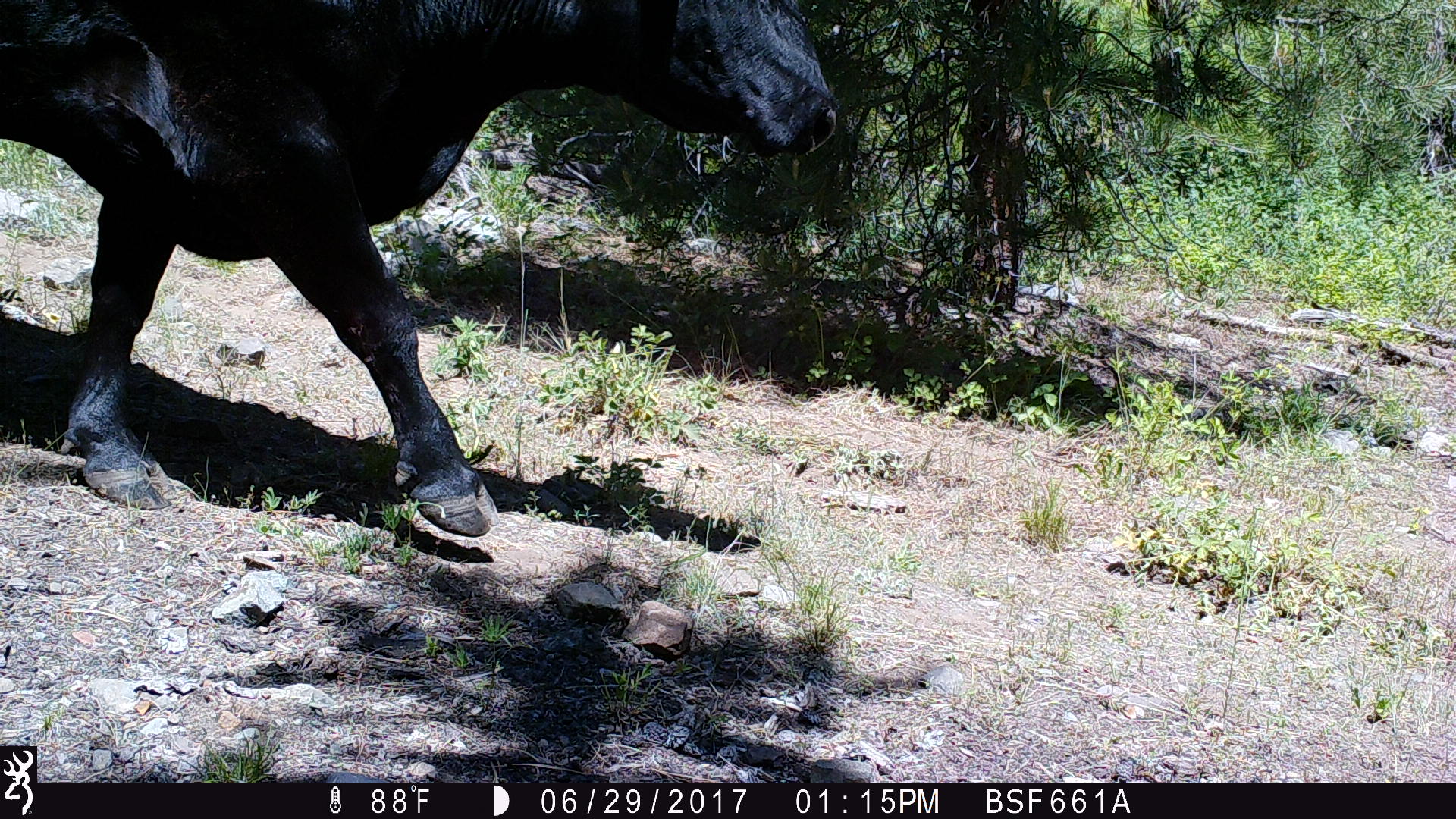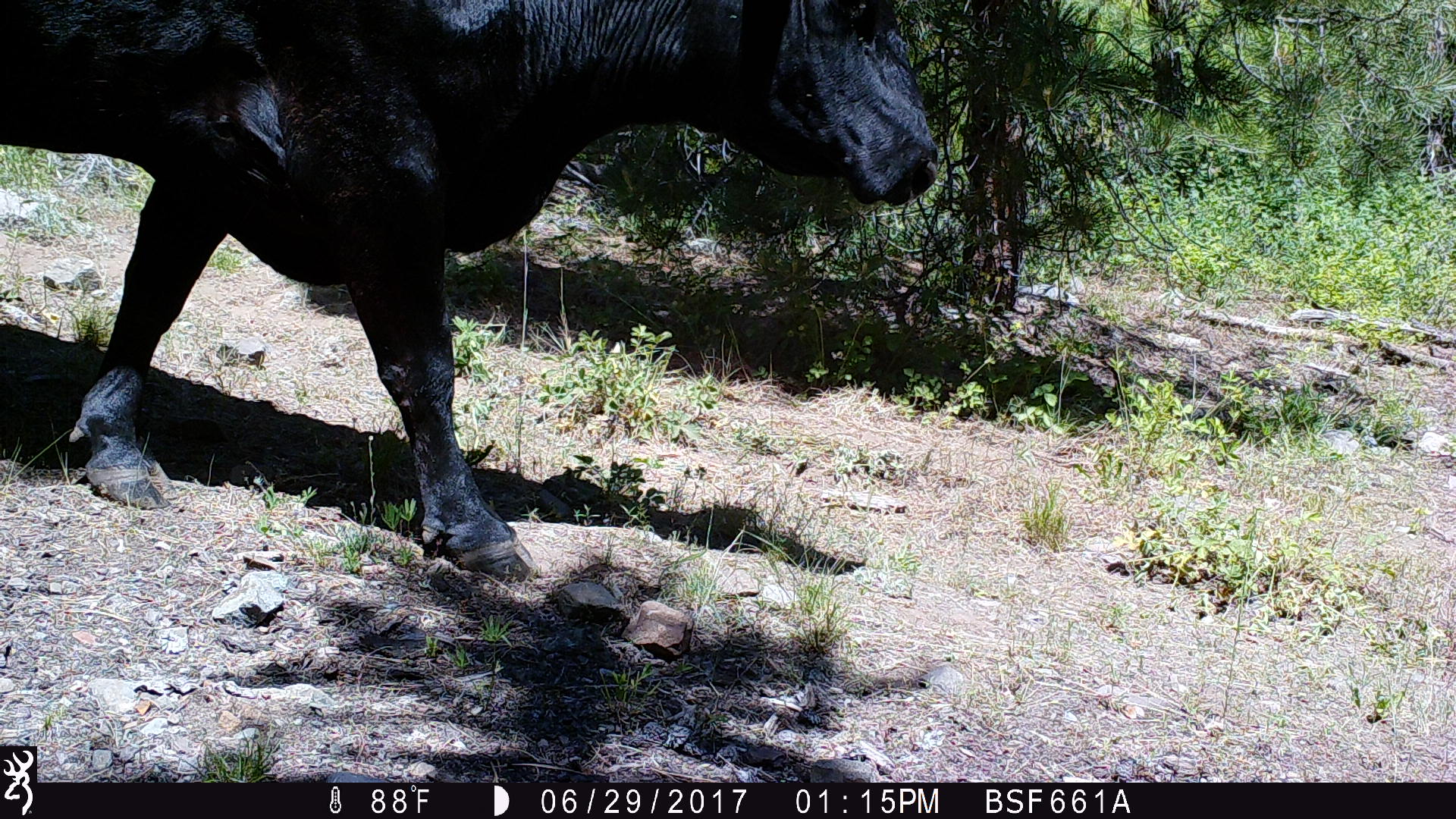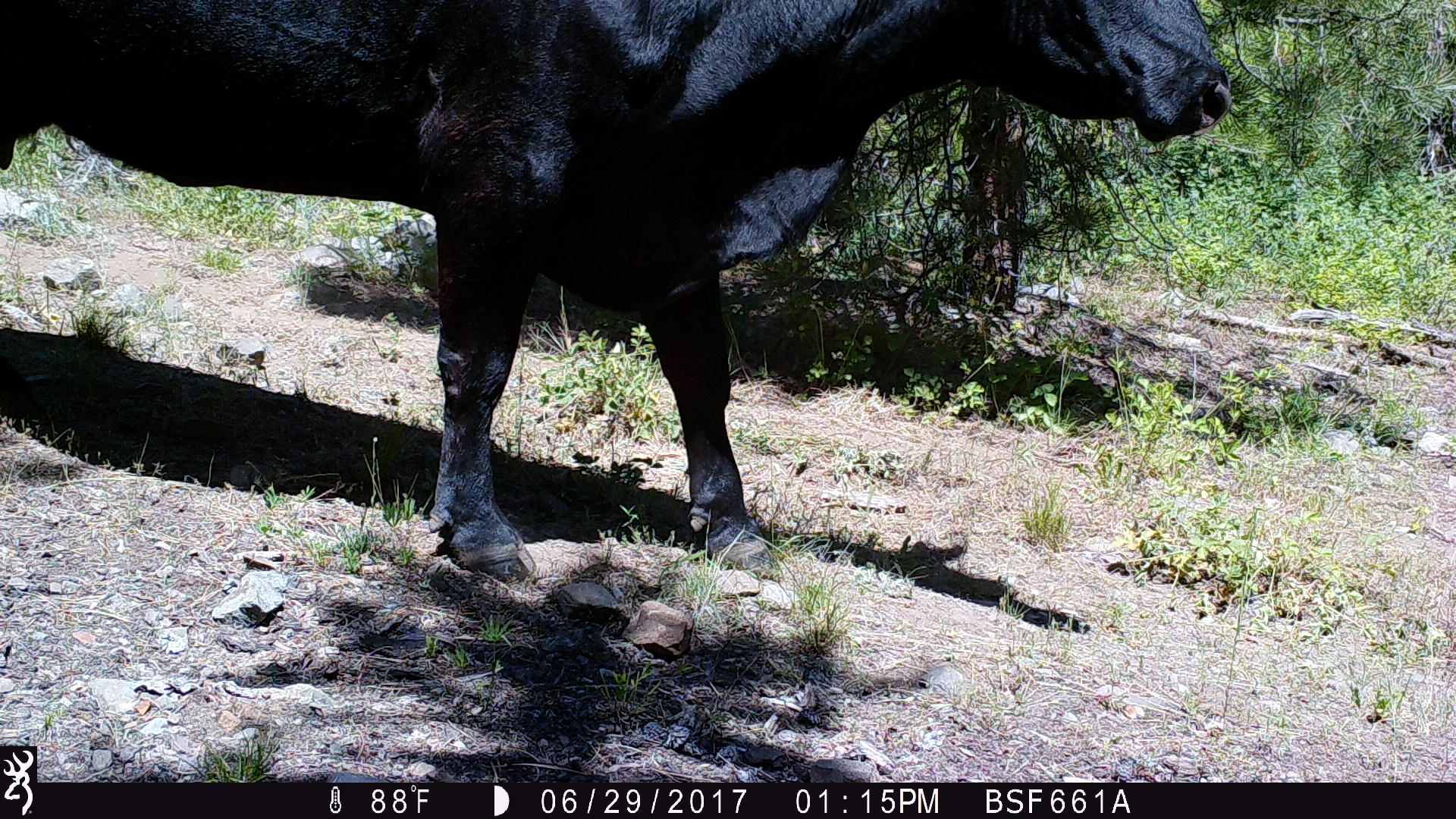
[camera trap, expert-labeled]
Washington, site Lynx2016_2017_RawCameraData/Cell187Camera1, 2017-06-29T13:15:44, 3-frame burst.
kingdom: Animalia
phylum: Chordata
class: Mammalia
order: Artiodactyla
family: Bovidae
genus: Bos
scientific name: Bos taurus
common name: domestic cattle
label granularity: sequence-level